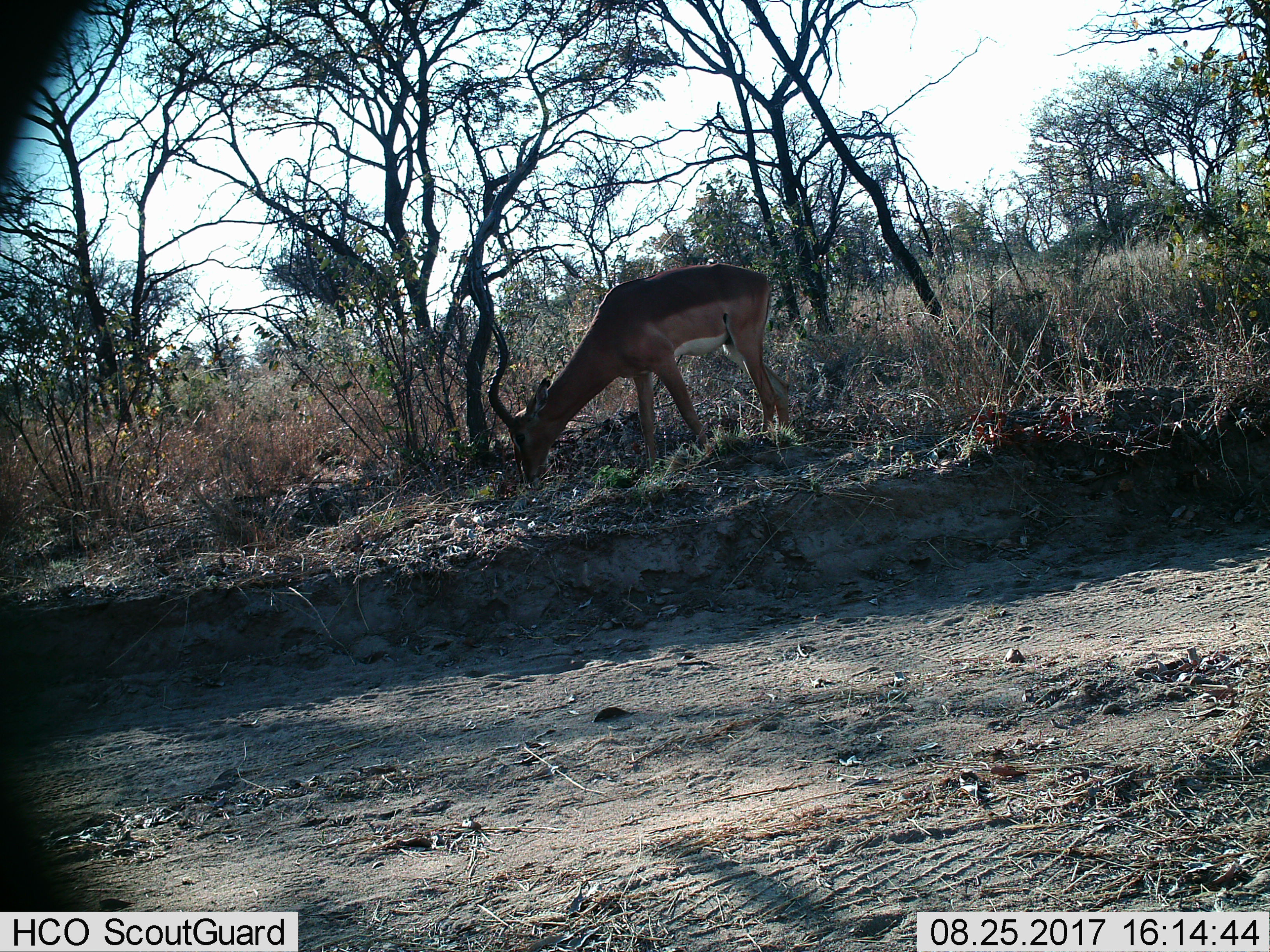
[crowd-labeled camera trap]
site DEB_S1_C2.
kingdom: Animalia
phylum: Chordata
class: Mammalia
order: Artiodactyla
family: Bovidae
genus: Aepyceros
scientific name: Aepyceros melampus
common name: impala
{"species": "impala (Aepyceros melampus)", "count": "1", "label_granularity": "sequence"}